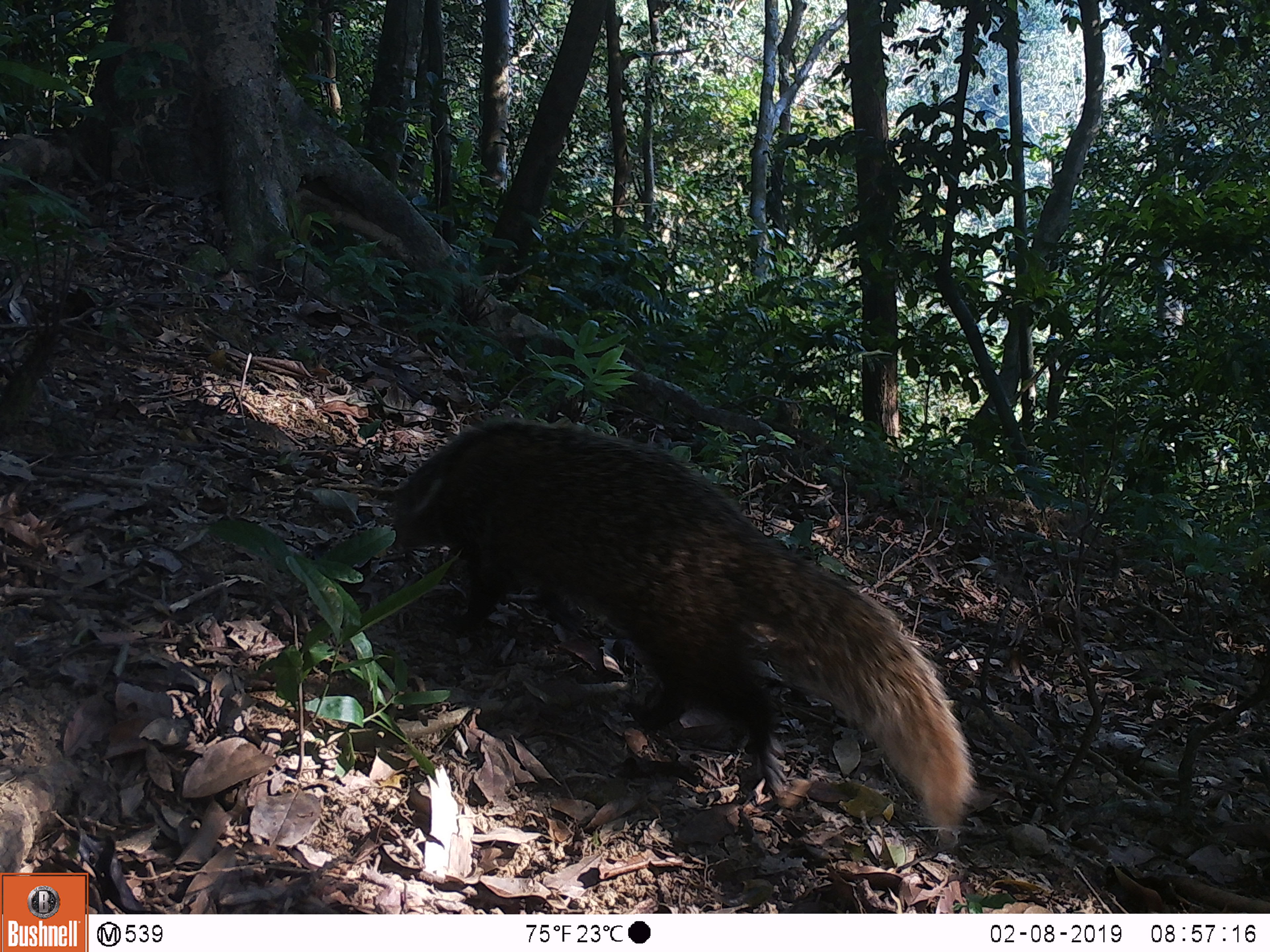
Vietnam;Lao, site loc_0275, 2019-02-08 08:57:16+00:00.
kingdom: Animalia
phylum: Chordata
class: Mammalia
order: Carnivora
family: Herpestidae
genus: Urva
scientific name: Urva urva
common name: crab-eating mongoose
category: crab eating mongoose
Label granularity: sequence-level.